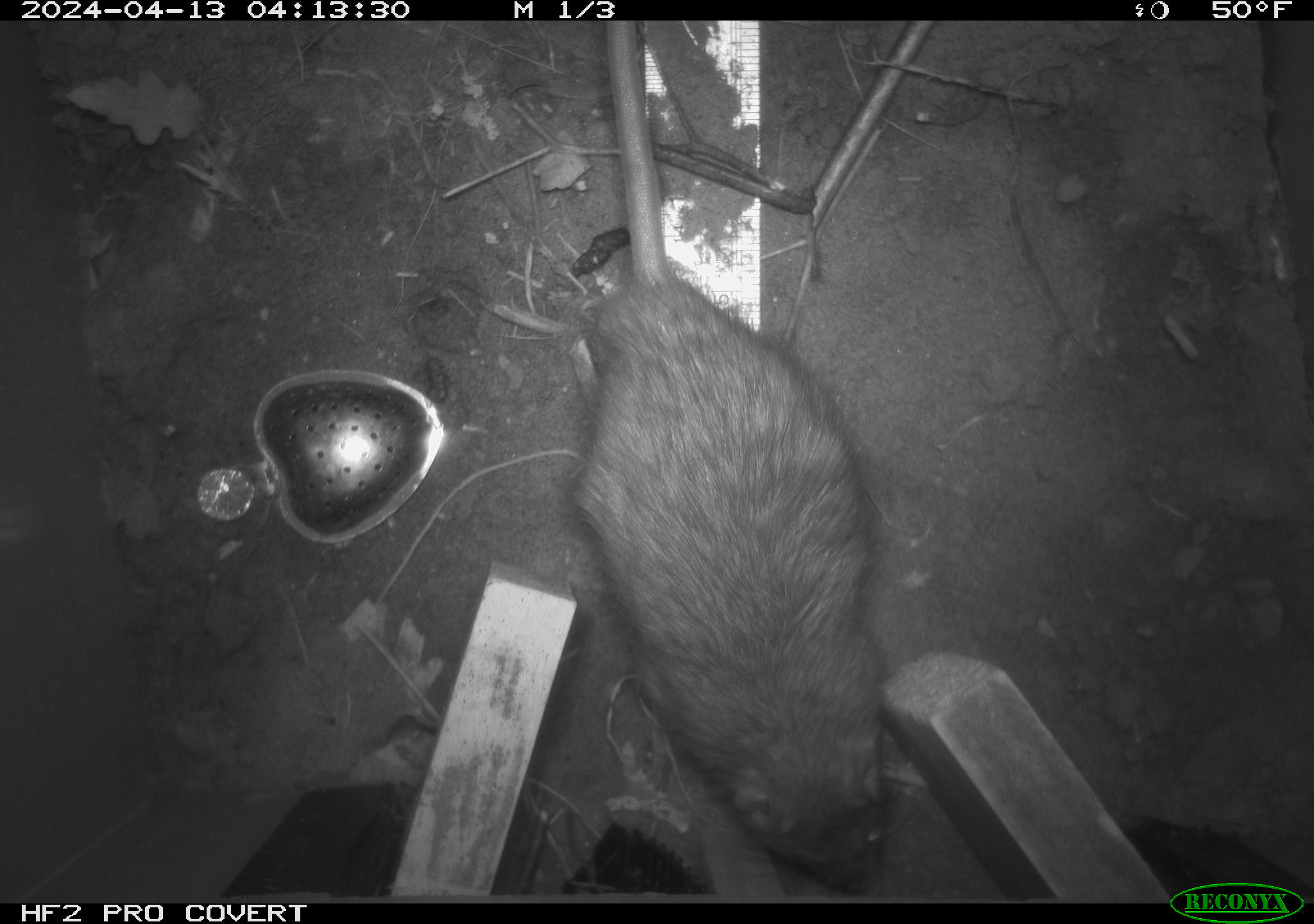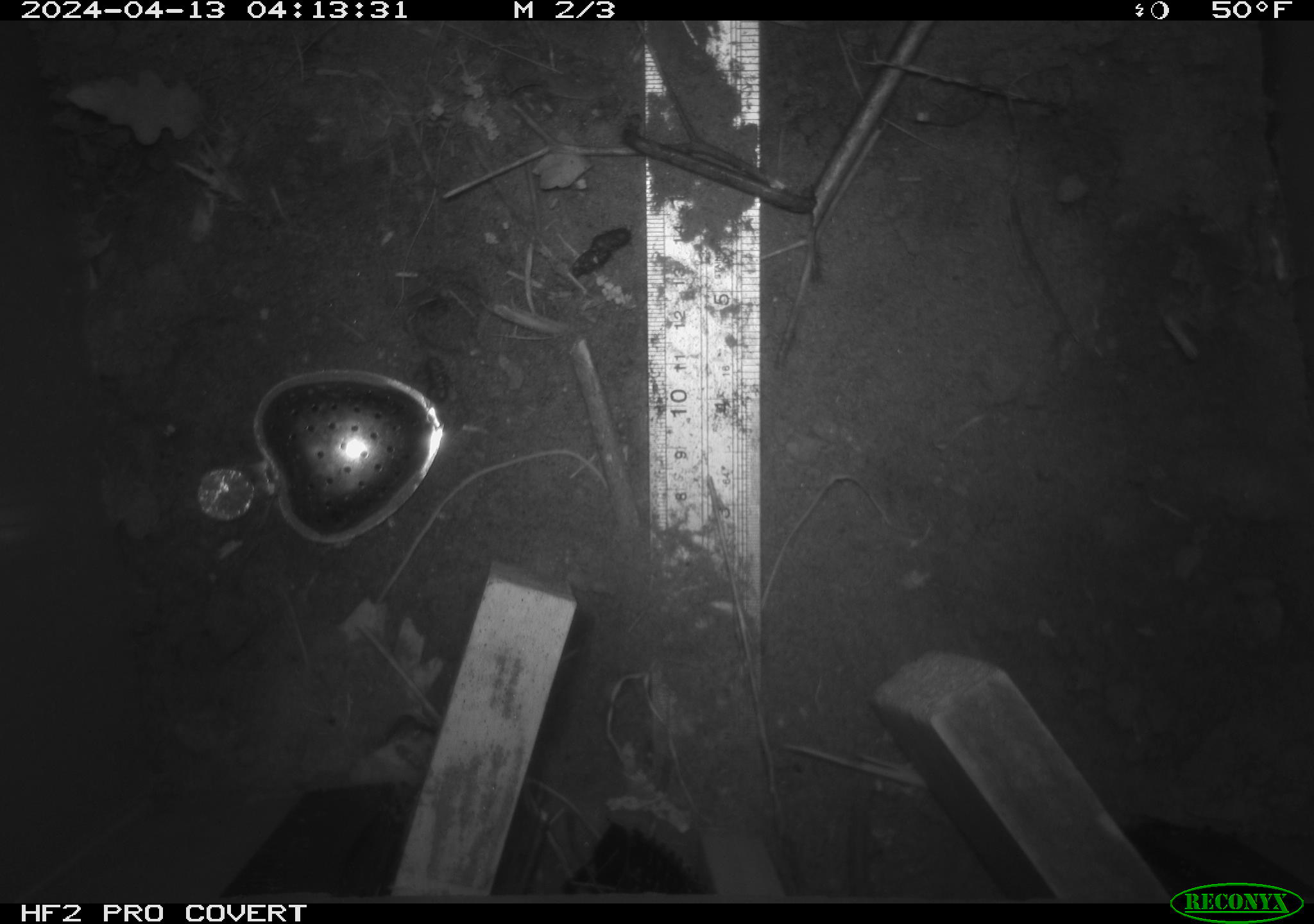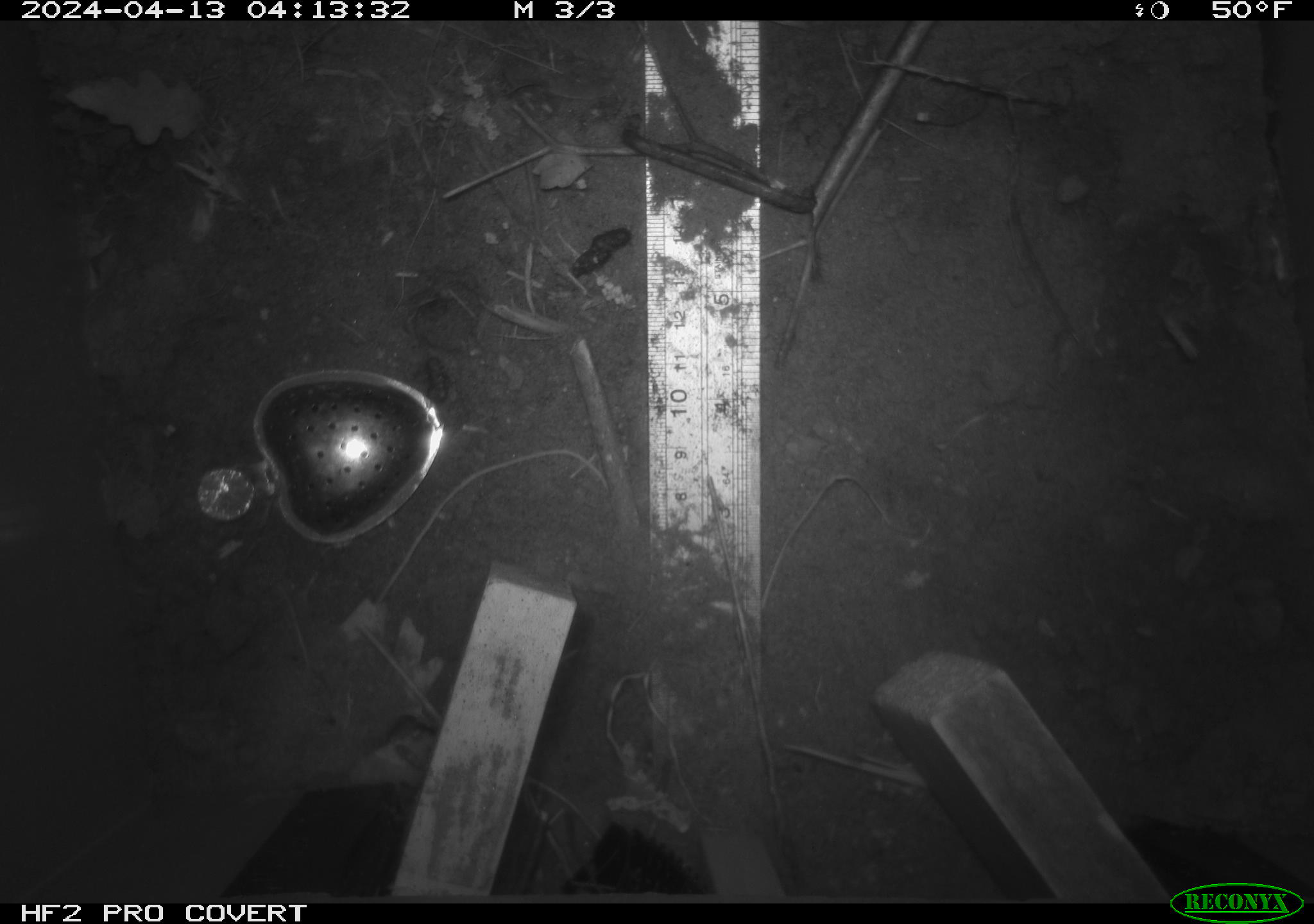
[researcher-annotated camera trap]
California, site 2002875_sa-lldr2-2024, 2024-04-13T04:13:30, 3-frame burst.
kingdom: Animalia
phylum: Chordata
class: Mammalia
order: Rodentia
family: Muridae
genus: Rattus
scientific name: Rattus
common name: rat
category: rattus species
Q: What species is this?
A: Rattus species (rat) (Rattus).